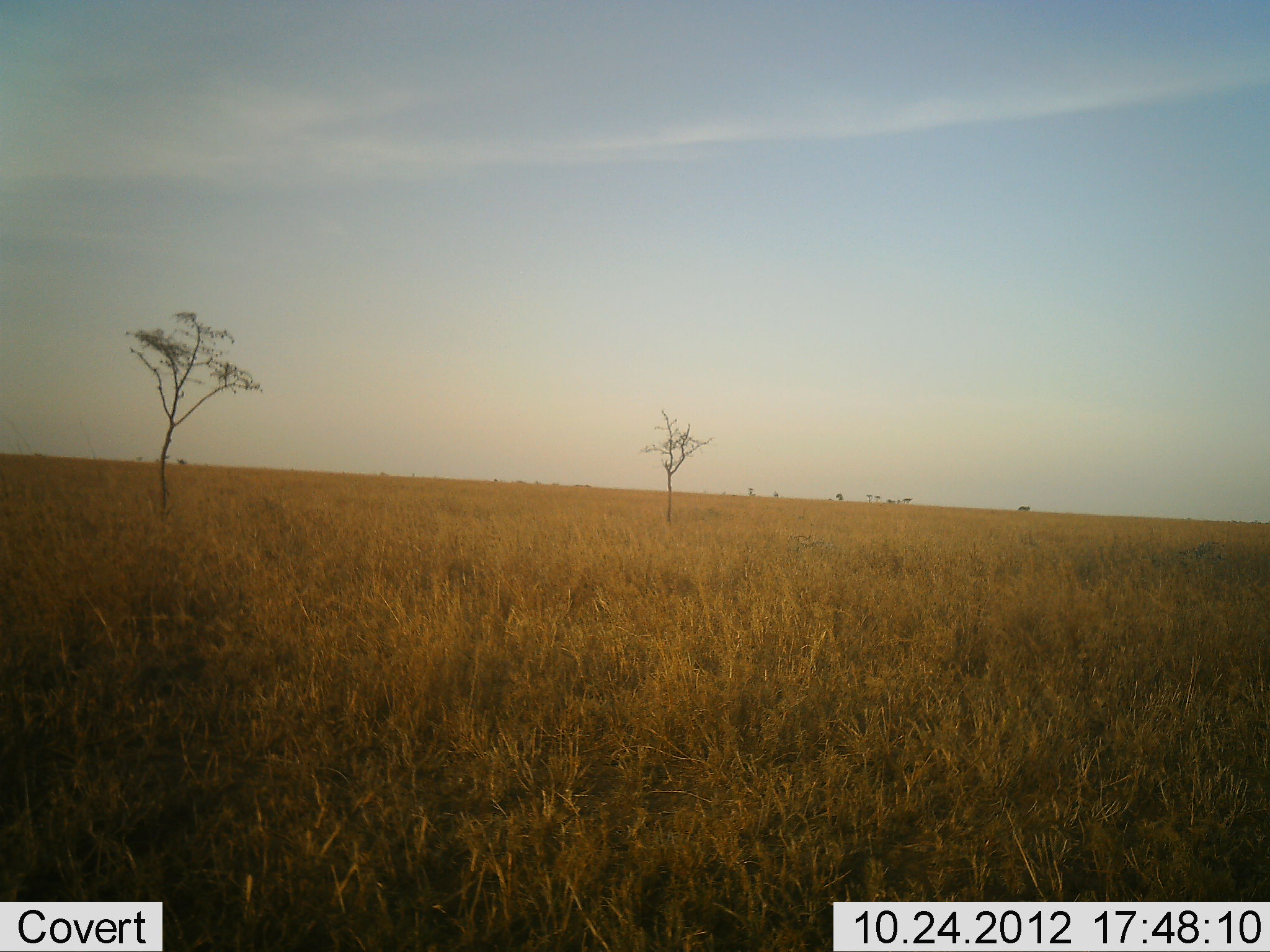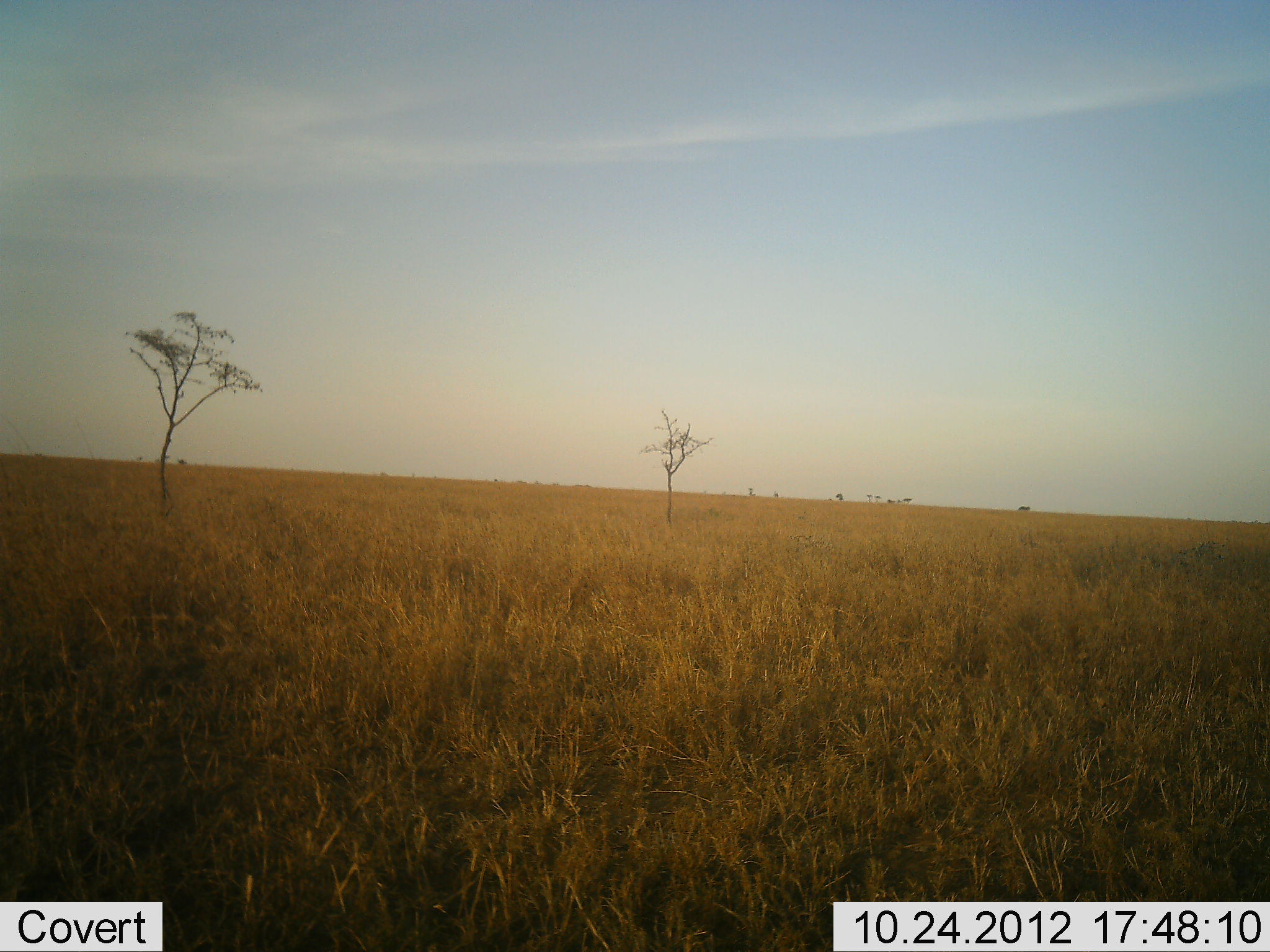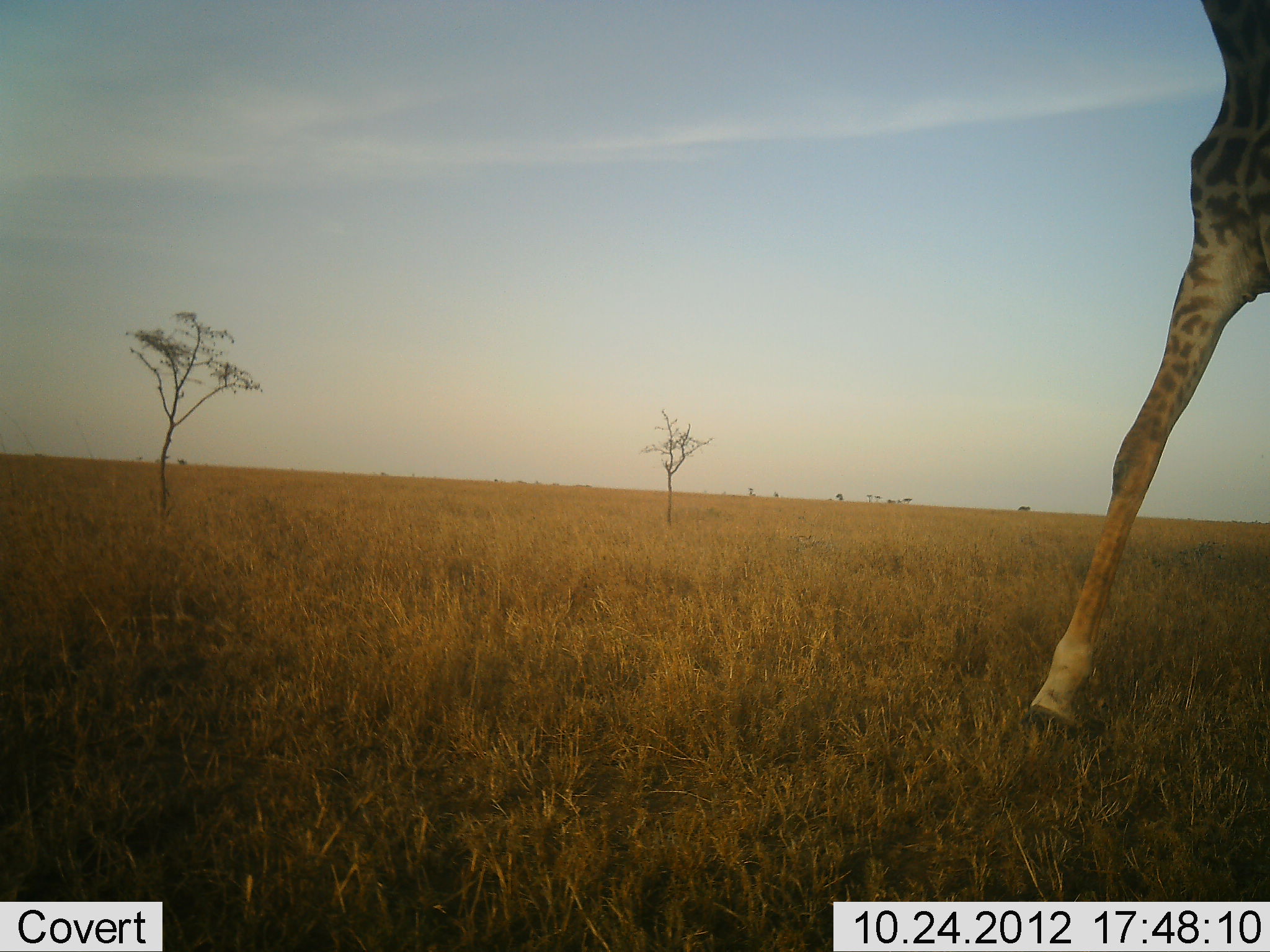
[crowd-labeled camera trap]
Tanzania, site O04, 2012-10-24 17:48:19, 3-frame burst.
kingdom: Animalia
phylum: Chordata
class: Mammalia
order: Artiodactyla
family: Giraffidae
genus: Giraffa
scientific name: Giraffa camelopardalis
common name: giraffe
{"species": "giraffe (Giraffa camelopardalis)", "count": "1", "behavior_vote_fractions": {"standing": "0%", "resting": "0%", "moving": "100%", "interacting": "0%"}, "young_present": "0%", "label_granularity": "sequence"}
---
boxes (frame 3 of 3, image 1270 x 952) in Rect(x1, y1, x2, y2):
animal: Rect(1030, 0, 1270, 732)